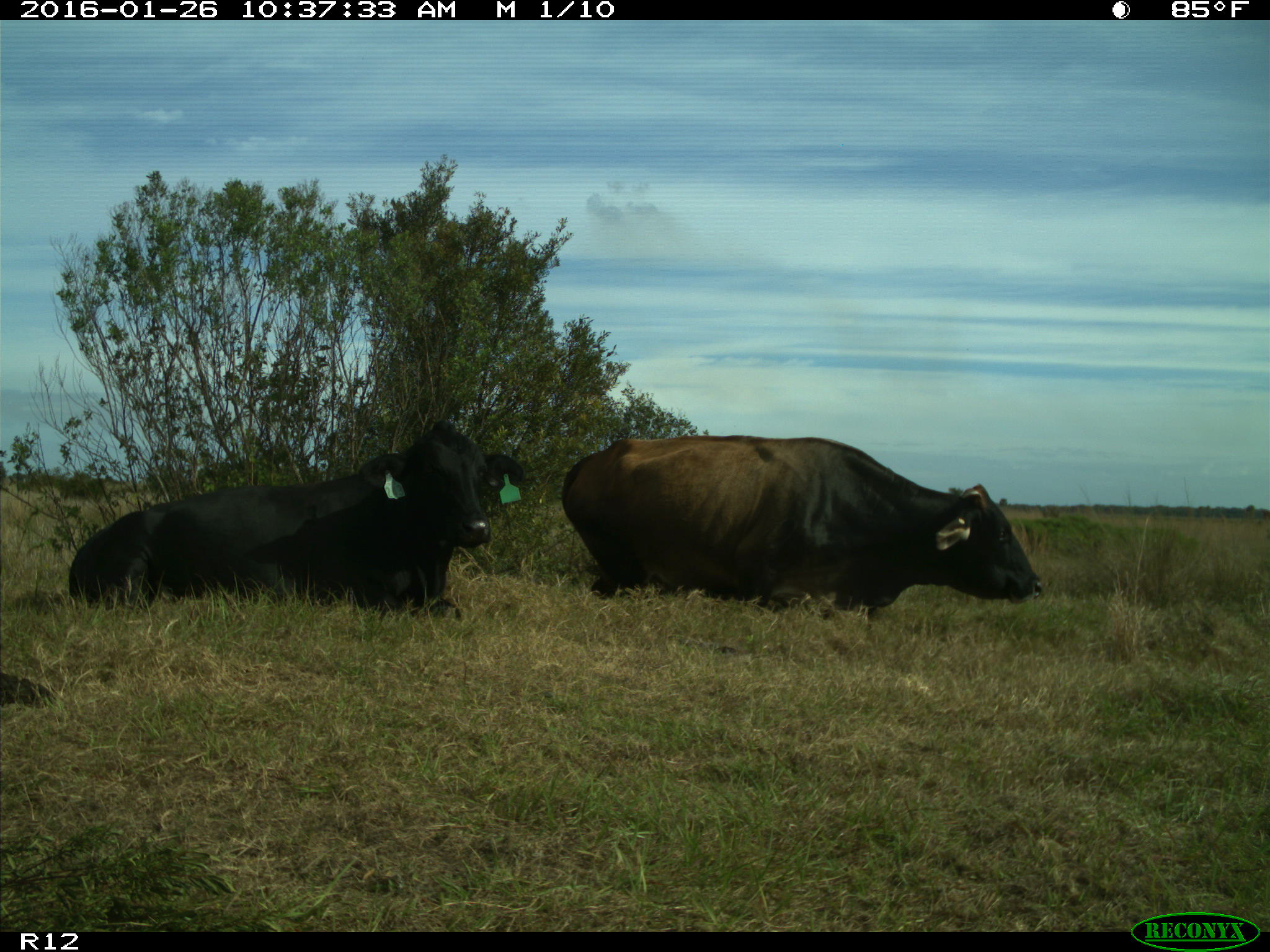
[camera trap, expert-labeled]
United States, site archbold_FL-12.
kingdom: Animalia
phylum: Chordata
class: Mammalia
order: Artiodactyla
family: Bovidae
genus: Bos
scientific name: Bos taurus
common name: domestic cow